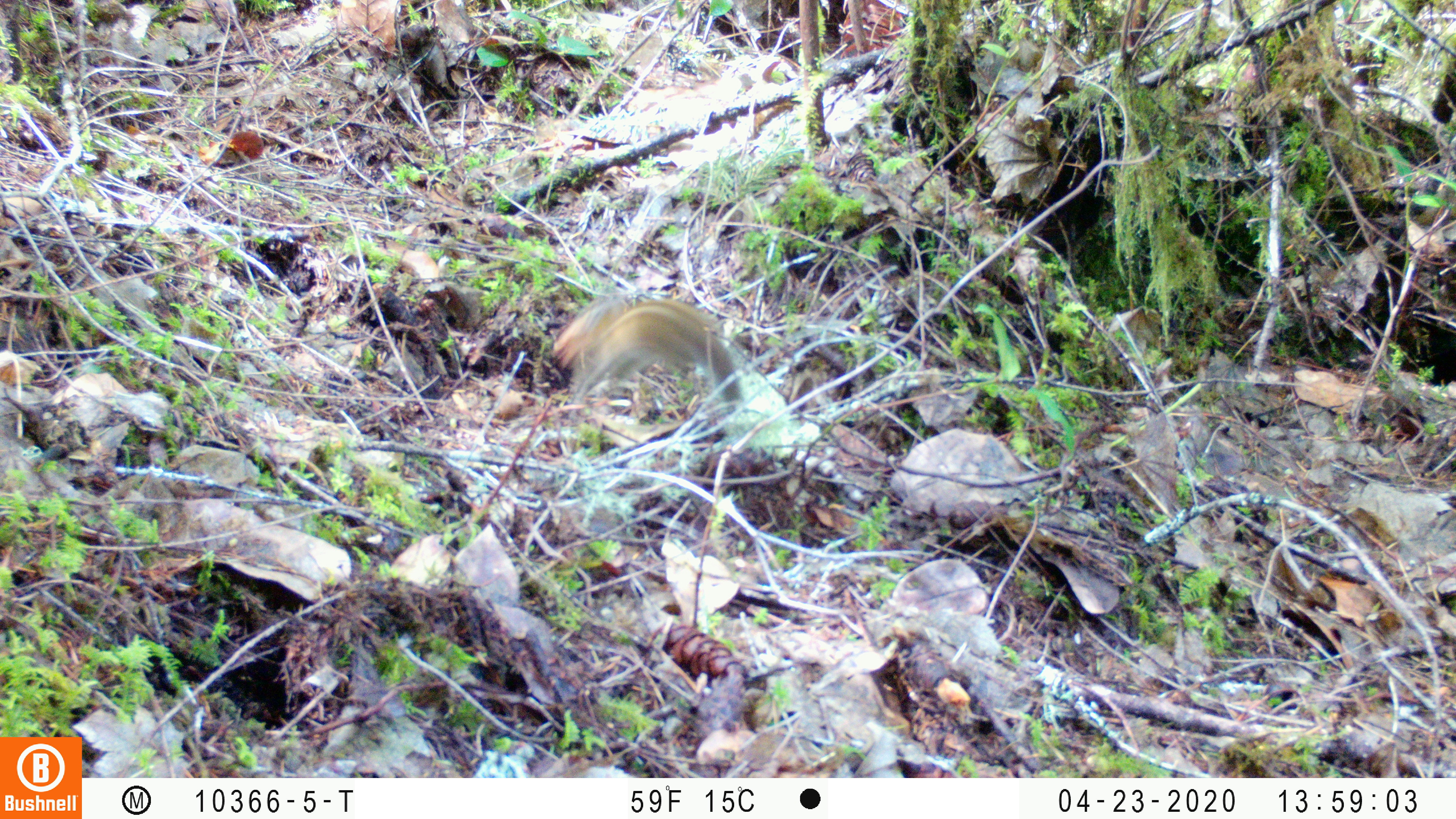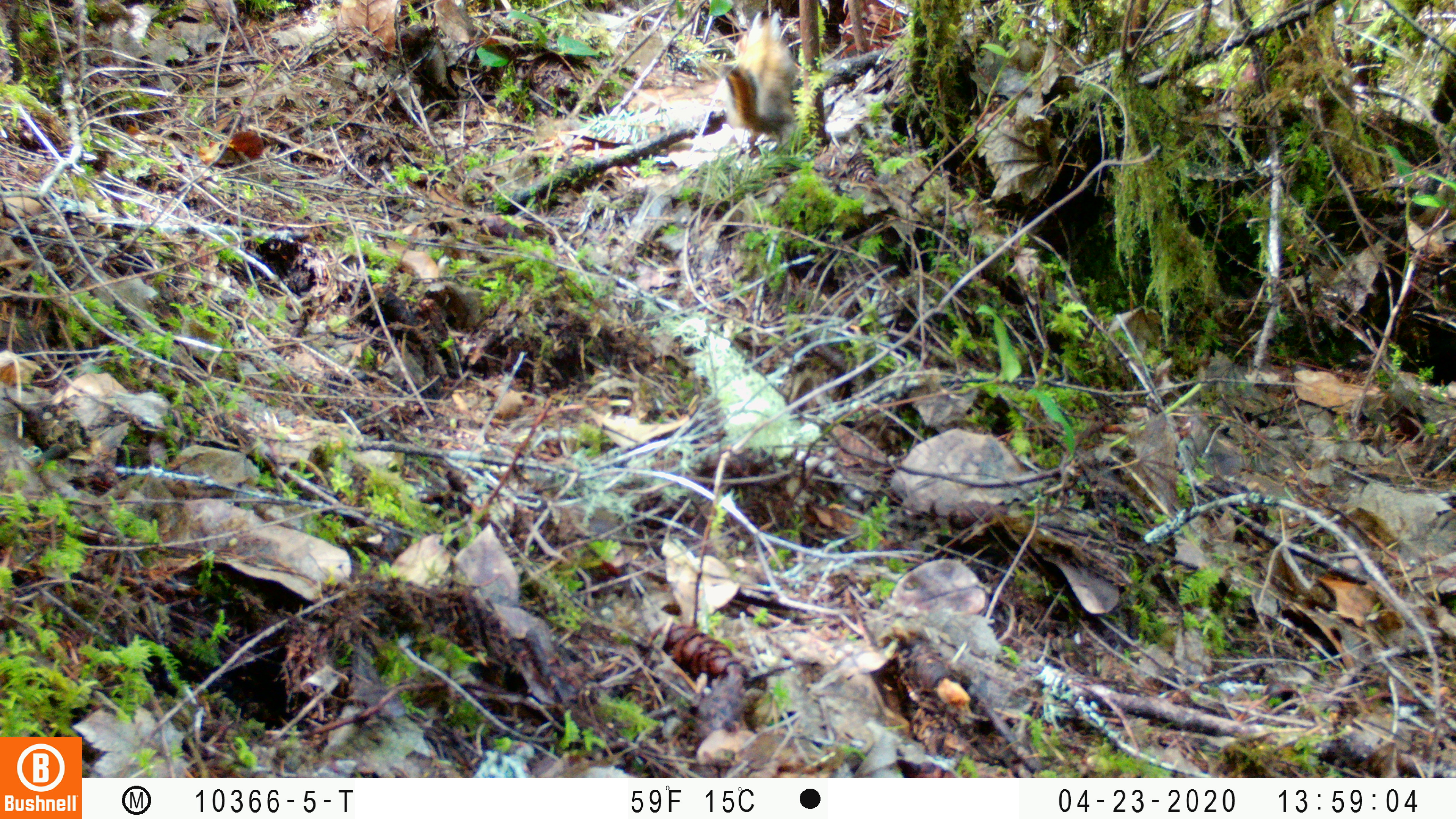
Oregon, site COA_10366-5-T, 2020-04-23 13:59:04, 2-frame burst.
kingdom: Animalia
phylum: Chordata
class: Mammalia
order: Rodentia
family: Sciuridae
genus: Neotamias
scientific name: Neotamias townsendii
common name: townsend's chipmunk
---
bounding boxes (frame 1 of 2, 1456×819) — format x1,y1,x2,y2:
townsend's chipmunk: 547,285,744,417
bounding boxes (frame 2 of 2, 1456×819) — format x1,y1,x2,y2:
townsend's chipmunk: 711,3,807,135